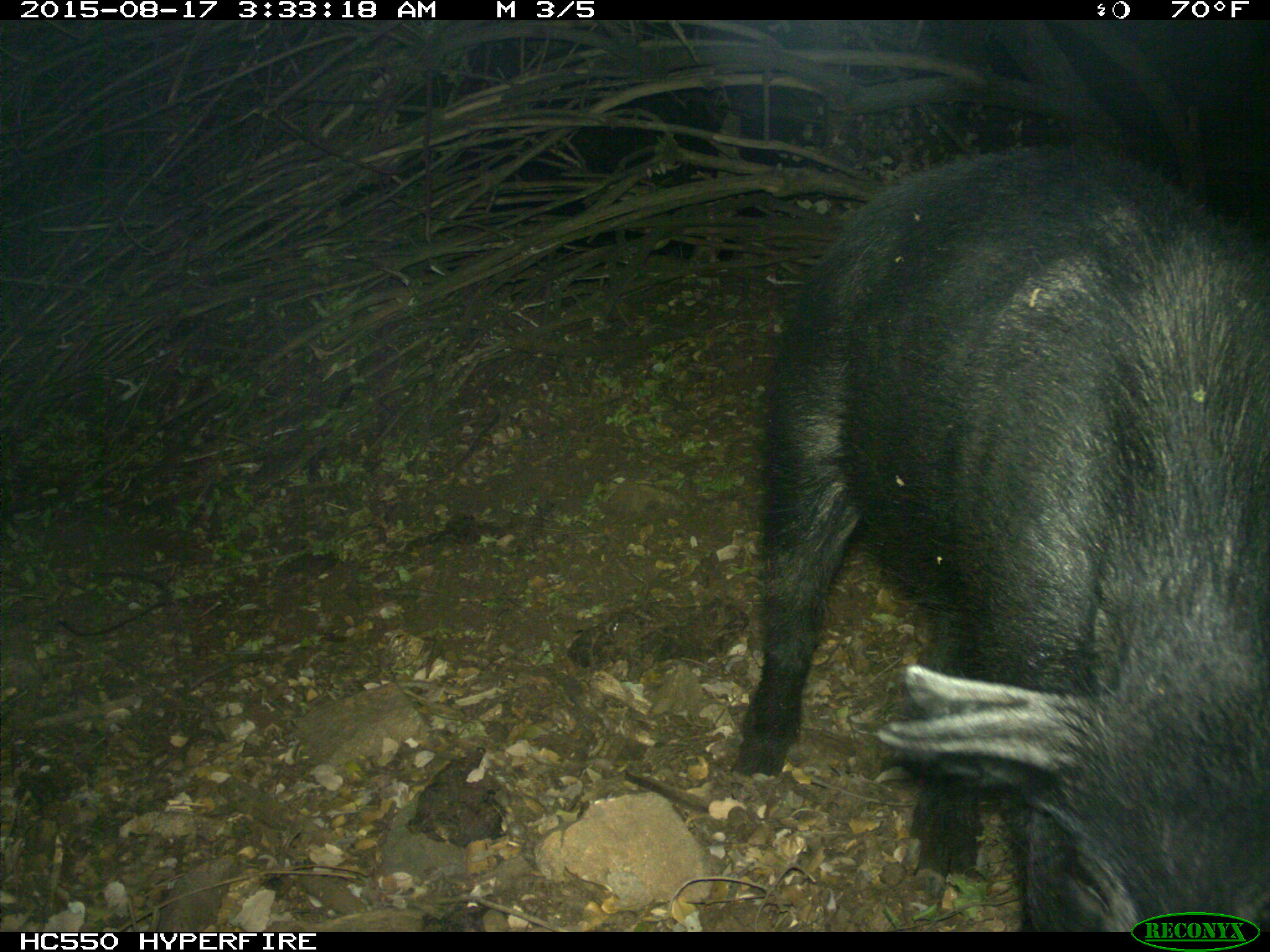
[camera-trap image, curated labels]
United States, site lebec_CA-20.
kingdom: Animalia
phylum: Chordata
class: Mammalia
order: Artiodactyla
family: Suidae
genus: Sus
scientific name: Sus scrofa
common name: wild boar